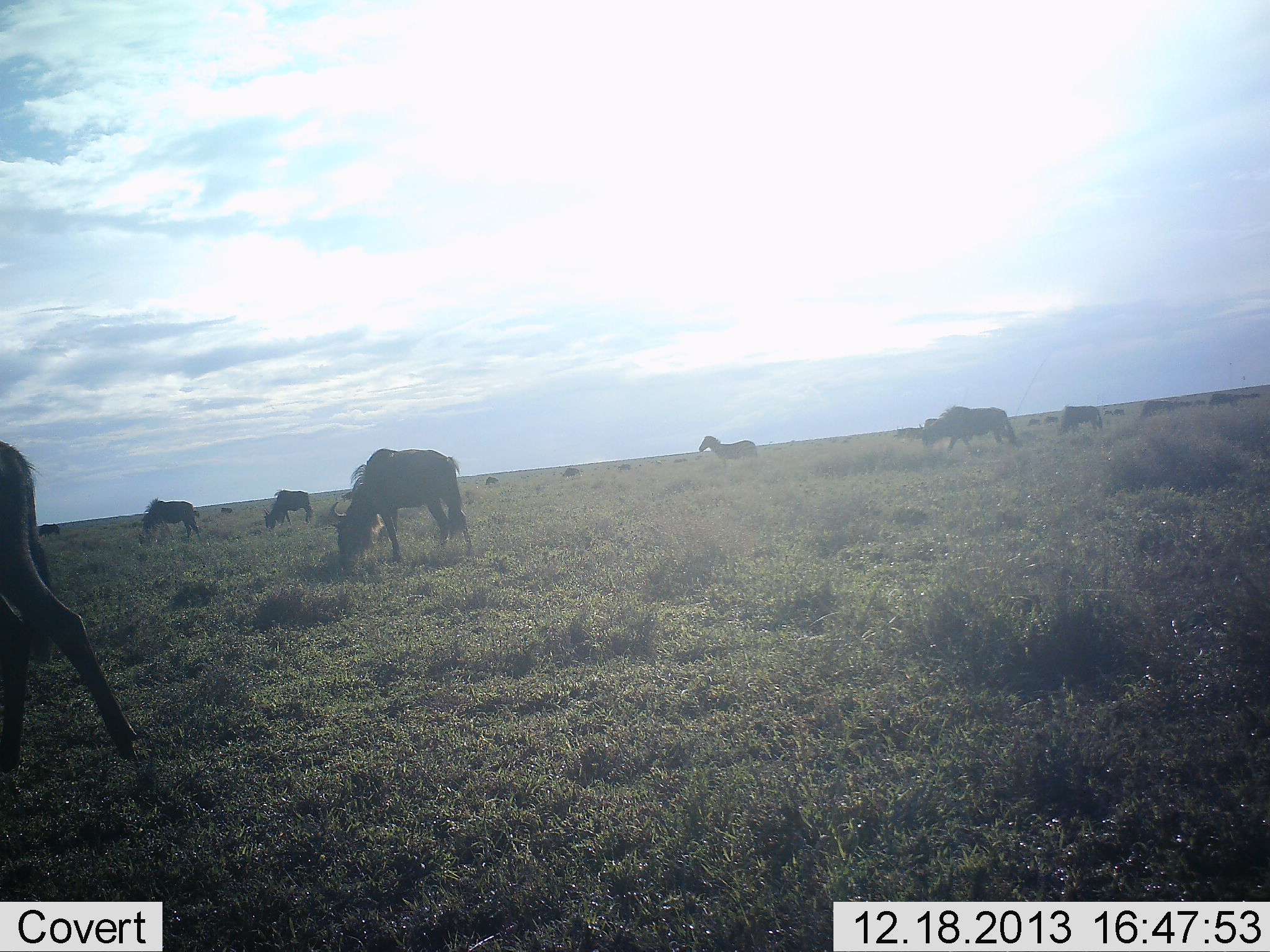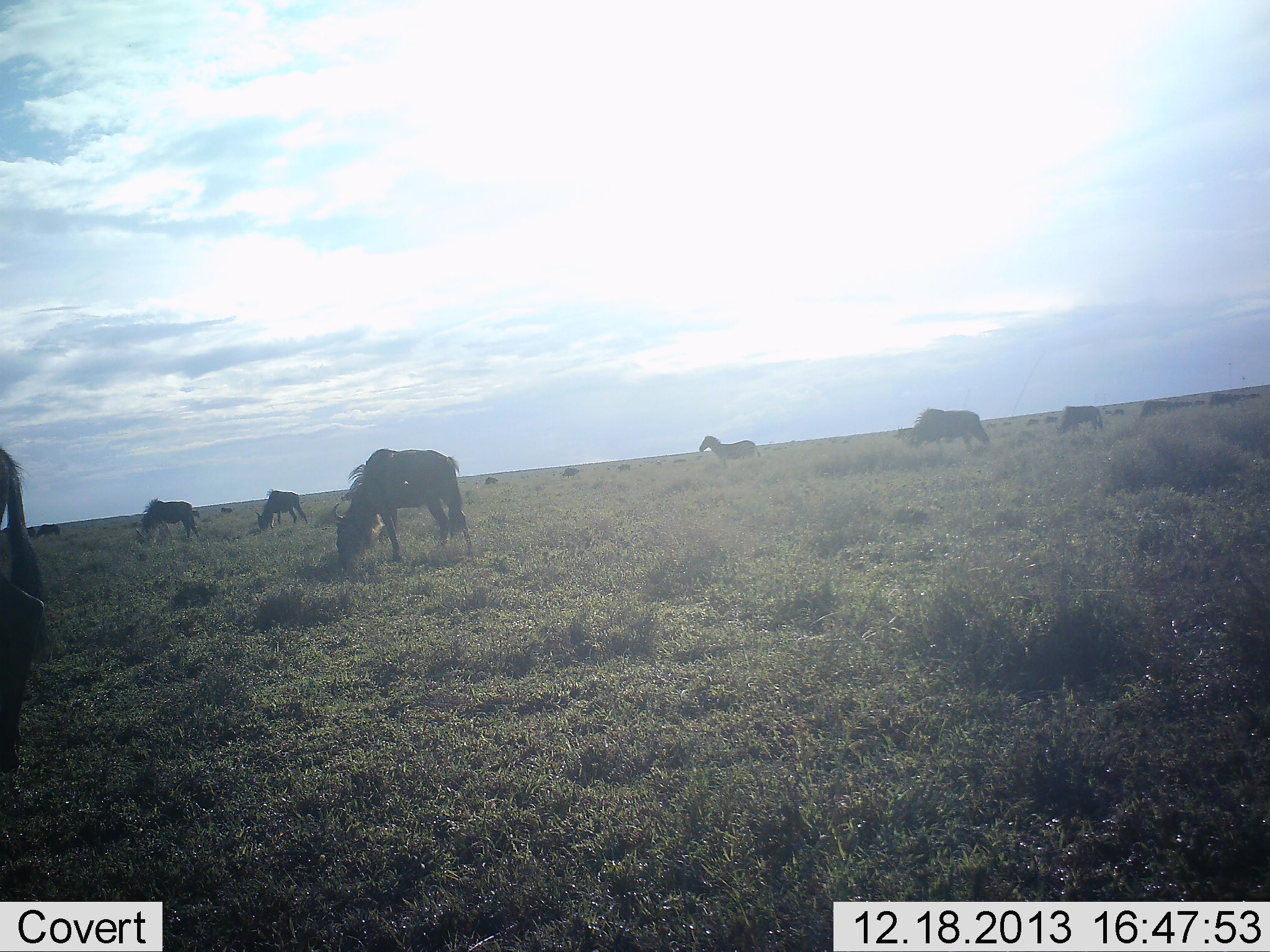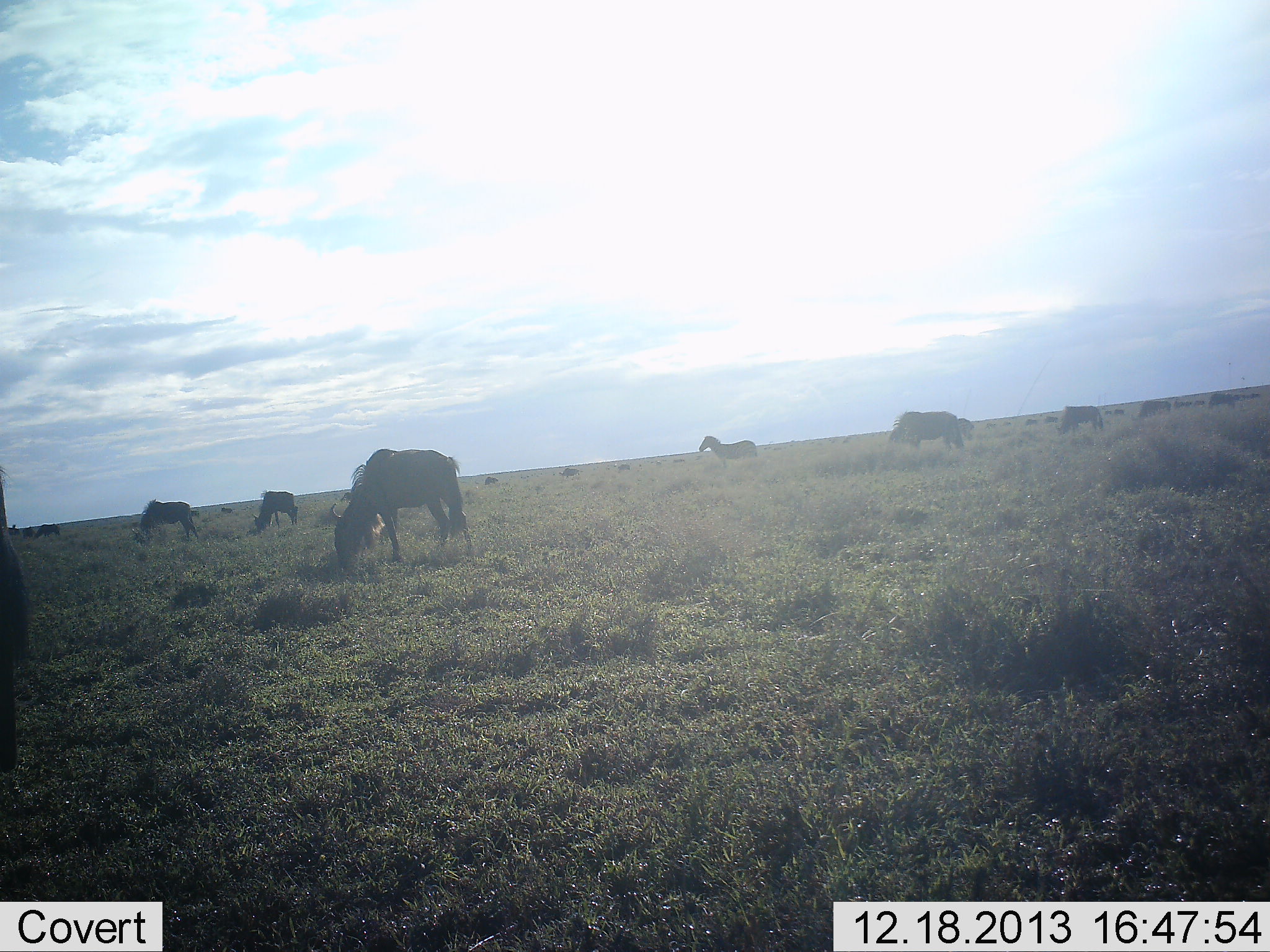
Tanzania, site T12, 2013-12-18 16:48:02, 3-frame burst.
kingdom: Animalia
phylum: Chordata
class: Mammalia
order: Artiodactyla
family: Bovidae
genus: Connochaetes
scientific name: Connochaetes taurinus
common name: blue wildebeest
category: wildebeest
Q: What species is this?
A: Wildebeest (blue wildebeest) (Connochaetes taurinus).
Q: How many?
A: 10.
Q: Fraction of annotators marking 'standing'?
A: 31%.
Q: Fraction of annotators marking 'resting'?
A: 15%.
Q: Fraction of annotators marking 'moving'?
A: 31%.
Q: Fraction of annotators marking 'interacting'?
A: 0%.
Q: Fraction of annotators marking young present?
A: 0%.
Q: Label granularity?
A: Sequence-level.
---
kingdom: Animalia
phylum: Chordata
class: Mammalia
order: Perissodactyla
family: Equidae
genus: Equus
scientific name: Equus quagga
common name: plains zebra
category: zebra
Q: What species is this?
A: Zebra (plains zebra) (Equus quagga).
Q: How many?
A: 1.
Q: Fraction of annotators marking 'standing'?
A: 90%.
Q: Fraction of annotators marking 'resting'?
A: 0%.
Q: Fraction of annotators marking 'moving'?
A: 10%.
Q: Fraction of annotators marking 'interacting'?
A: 0%.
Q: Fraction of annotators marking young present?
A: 0%.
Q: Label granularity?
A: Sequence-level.